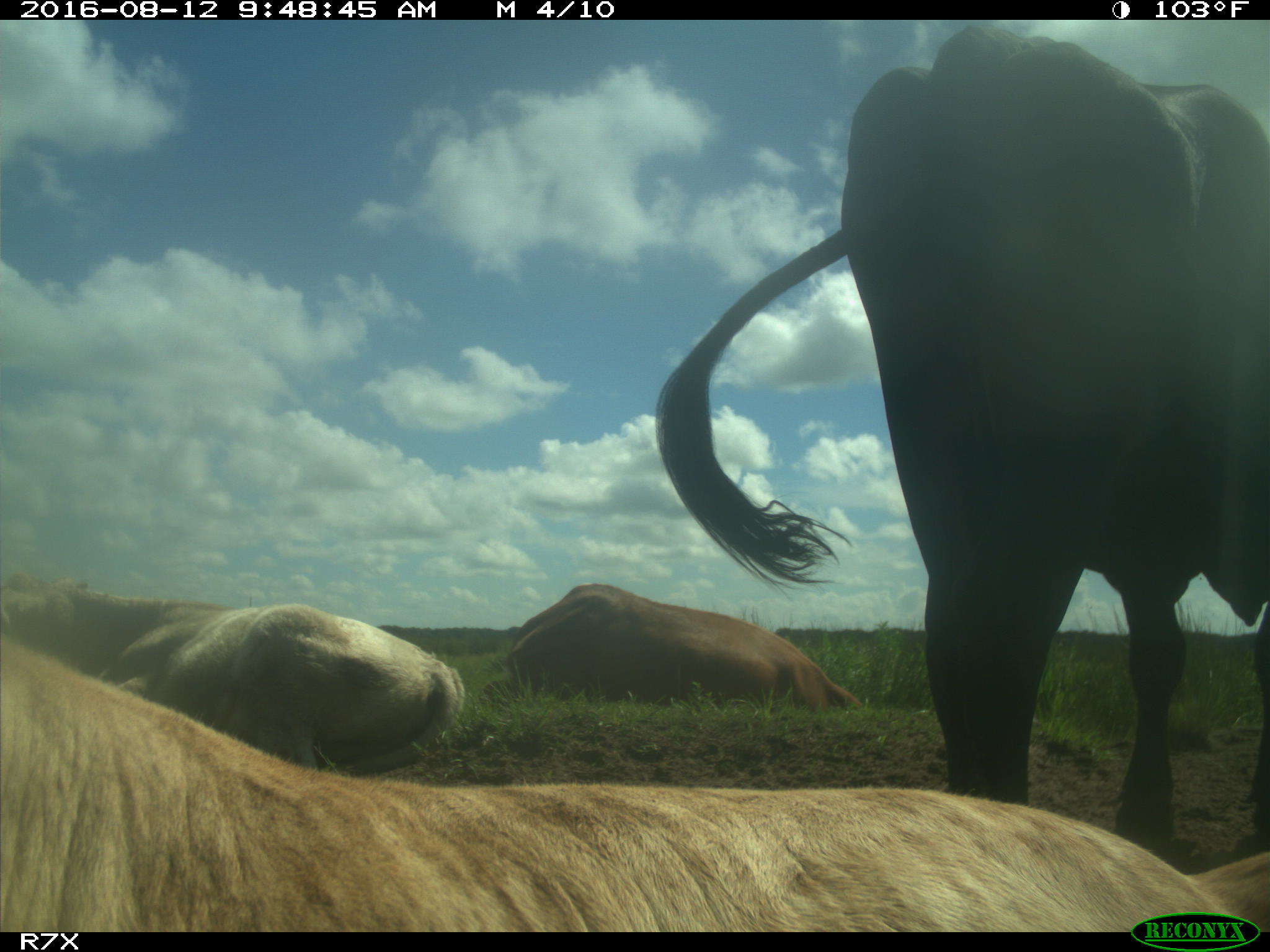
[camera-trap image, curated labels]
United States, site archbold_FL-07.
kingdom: Animalia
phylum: Chordata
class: Mammalia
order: Artiodactyla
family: Bovidae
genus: Bos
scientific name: Bos taurus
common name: domestic cow